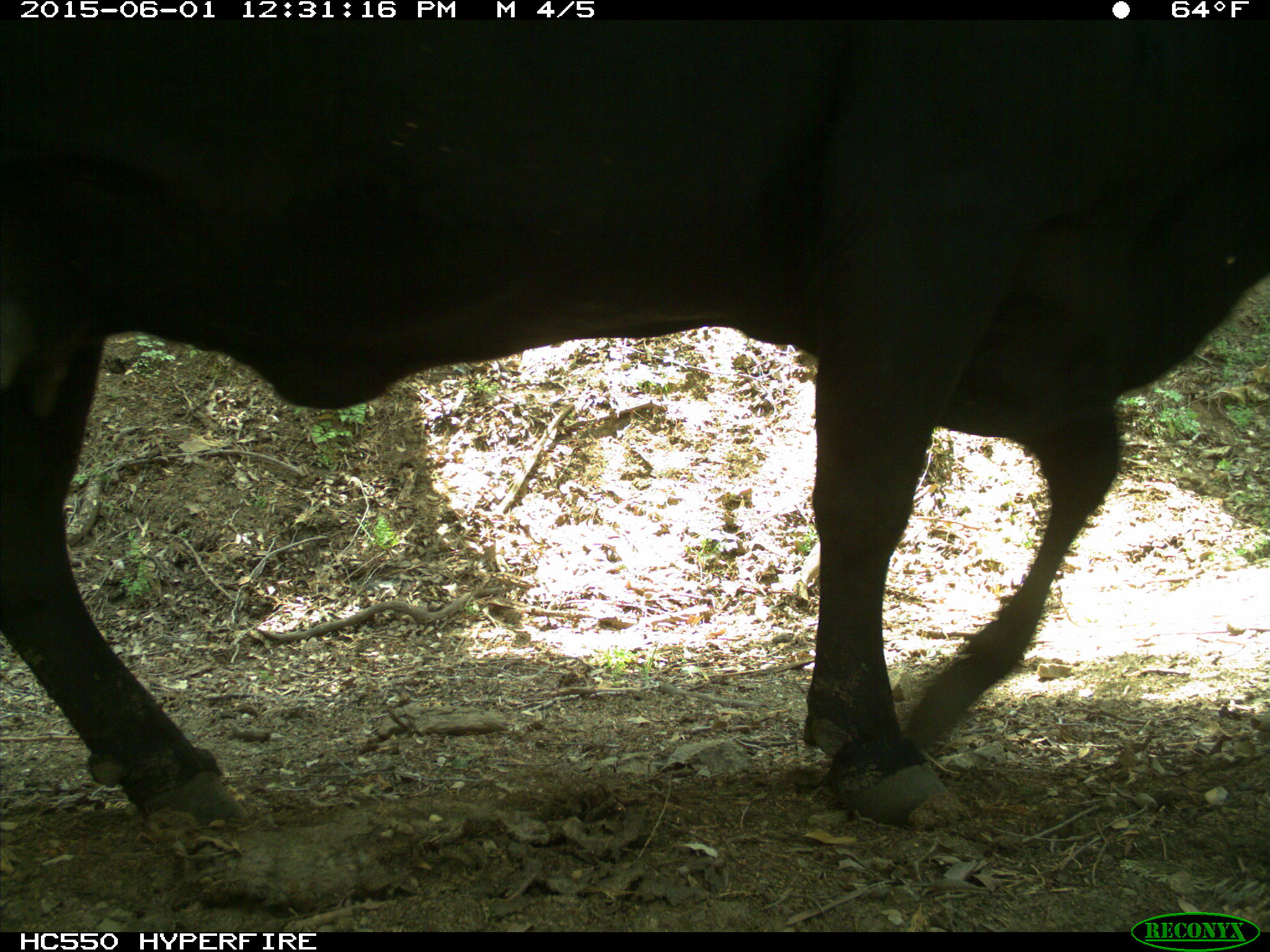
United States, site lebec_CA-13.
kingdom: Animalia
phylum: Chordata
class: Mammalia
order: Artiodactyla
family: Bovidae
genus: Bos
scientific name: Bos taurus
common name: domestic cow